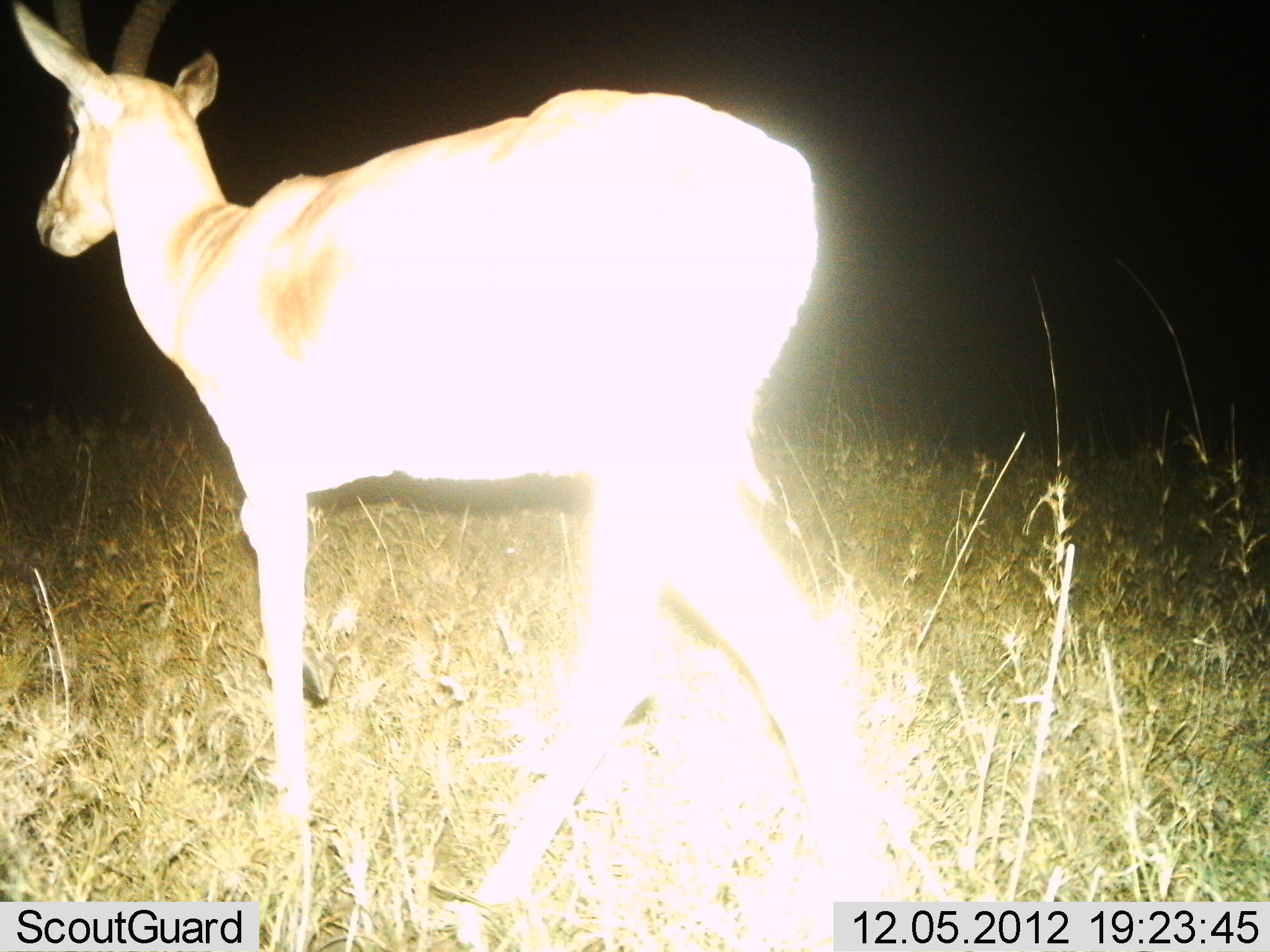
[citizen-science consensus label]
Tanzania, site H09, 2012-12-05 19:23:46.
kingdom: Animalia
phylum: Chordata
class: Mammalia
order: Artiodactyla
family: Bovidae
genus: Nanger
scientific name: Nanger granti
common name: grant's gazelle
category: gazellegrants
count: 1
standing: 40%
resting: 10%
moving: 50%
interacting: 0%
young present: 0%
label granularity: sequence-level